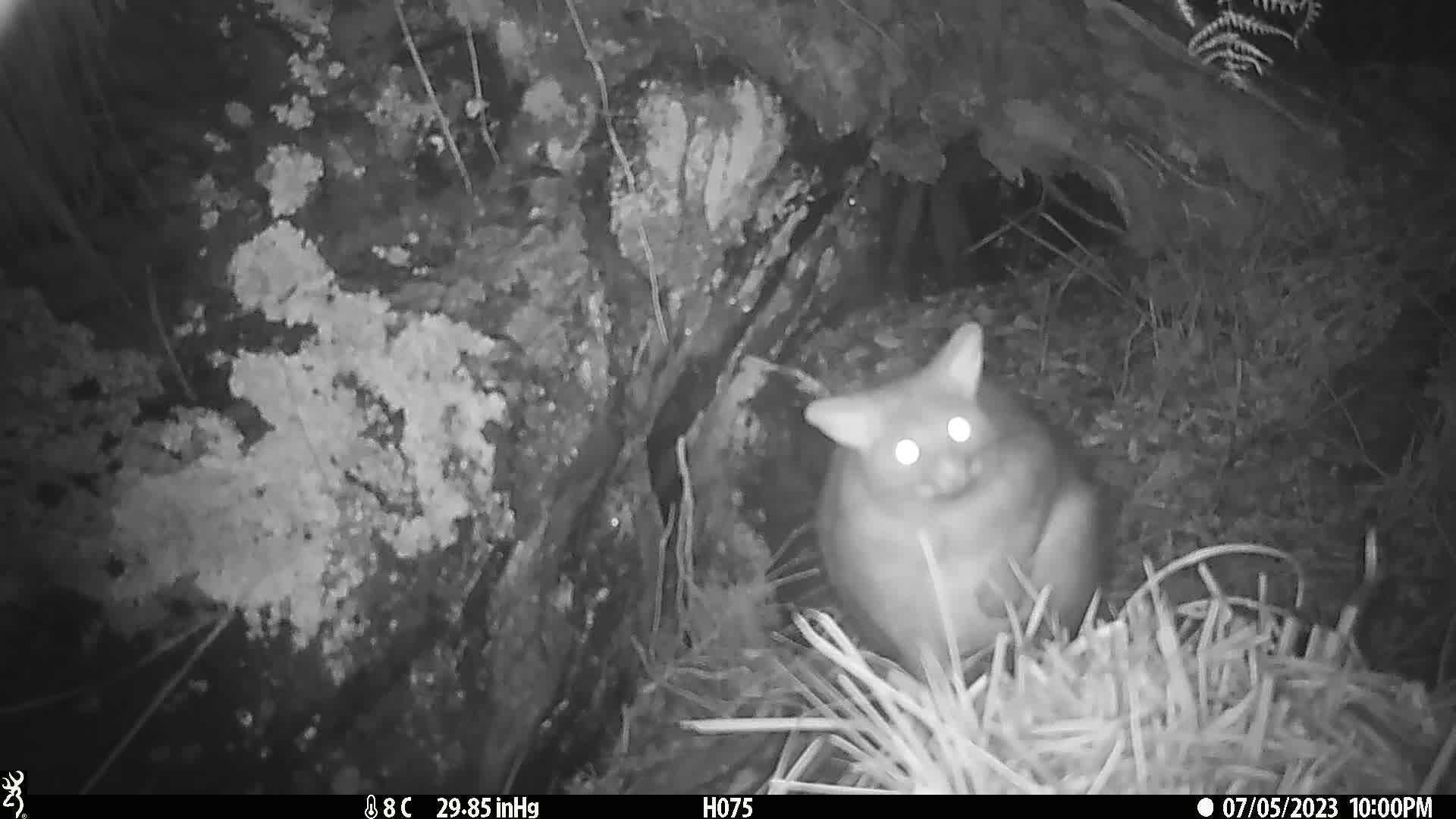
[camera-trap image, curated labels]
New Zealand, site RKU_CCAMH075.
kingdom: Animalia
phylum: Chordata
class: Mammalia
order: Diprotodontia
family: Phalangeridae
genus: Trichosurus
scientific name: Trichosurus vulpecula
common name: common brushtail possum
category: possum